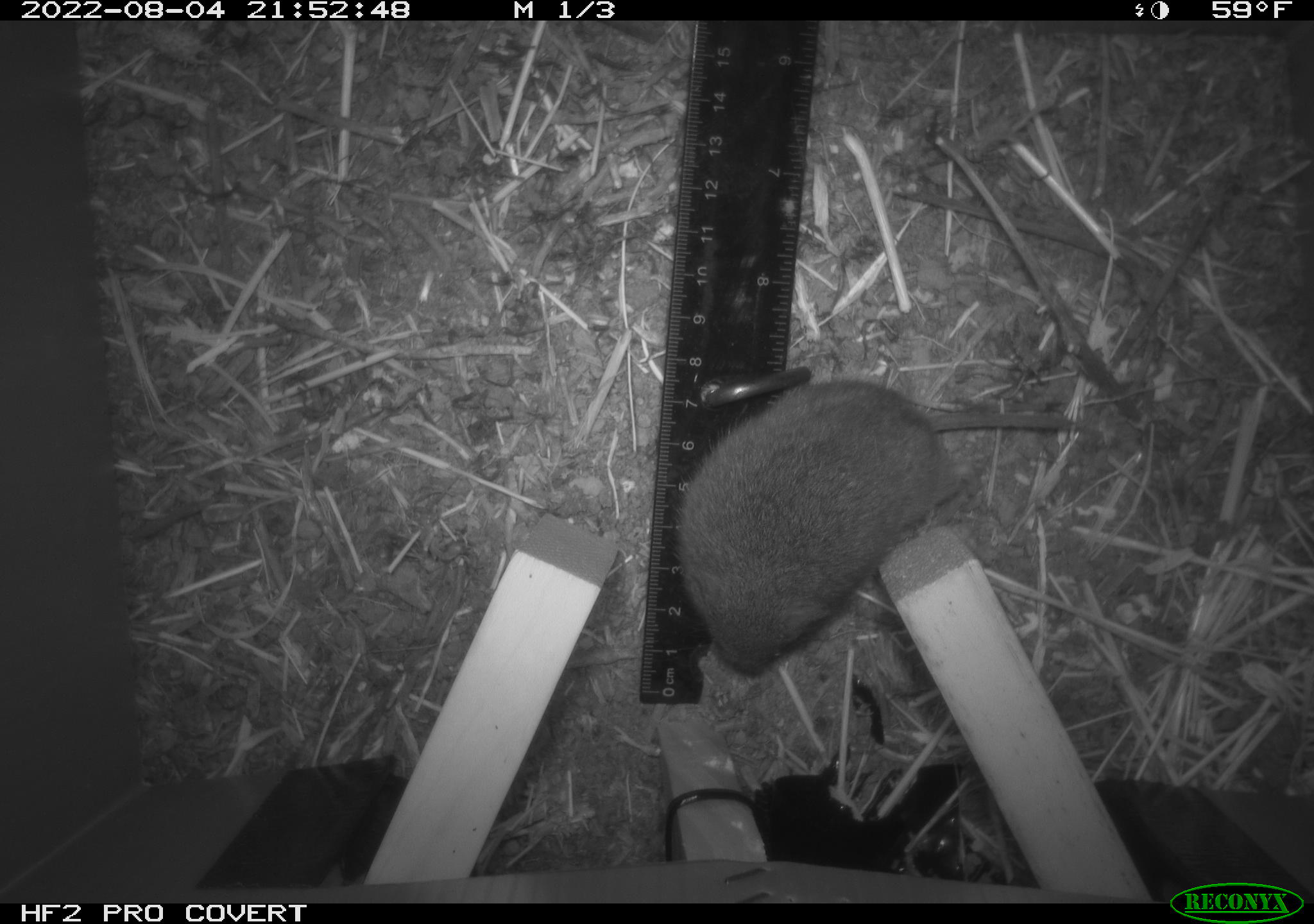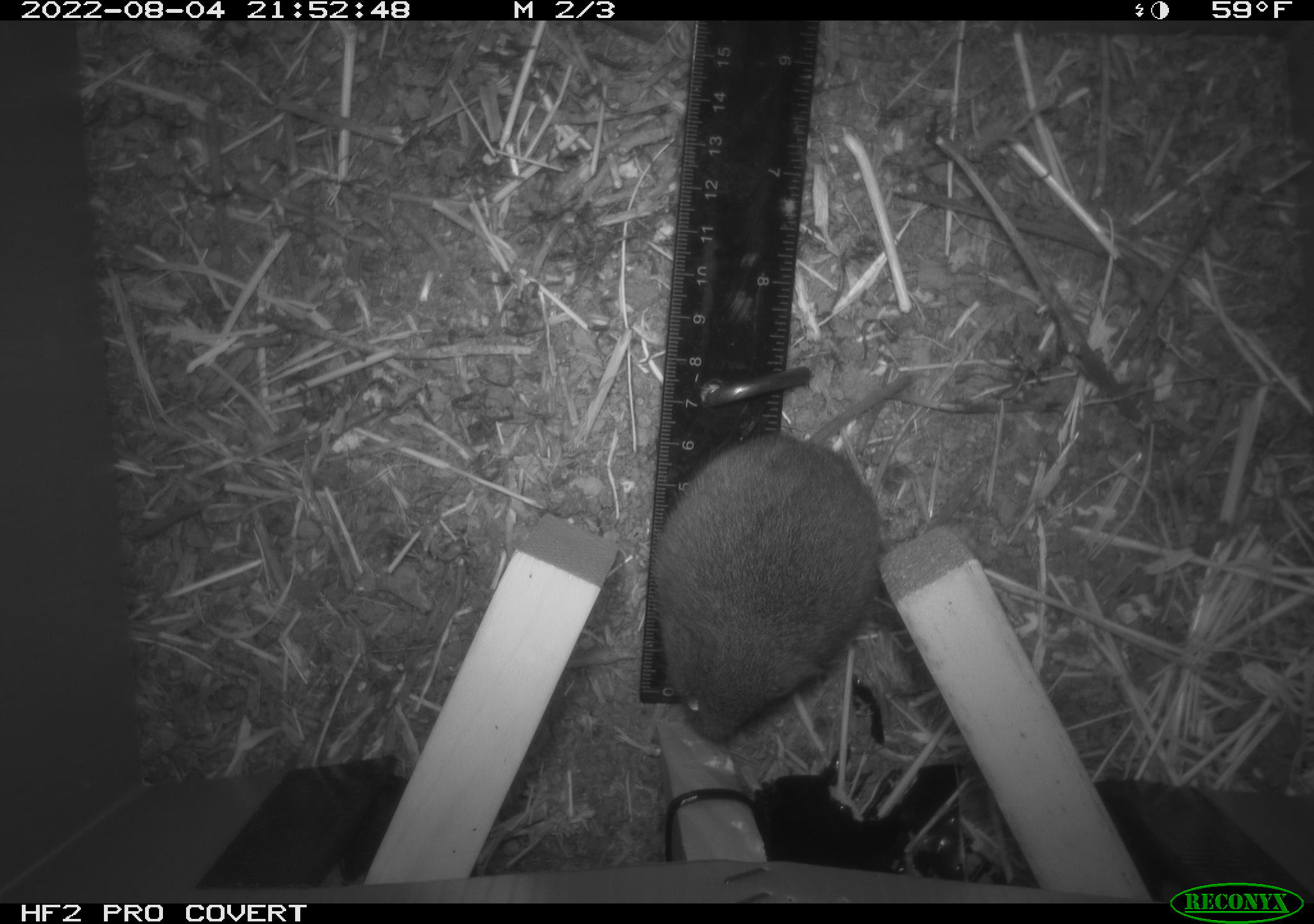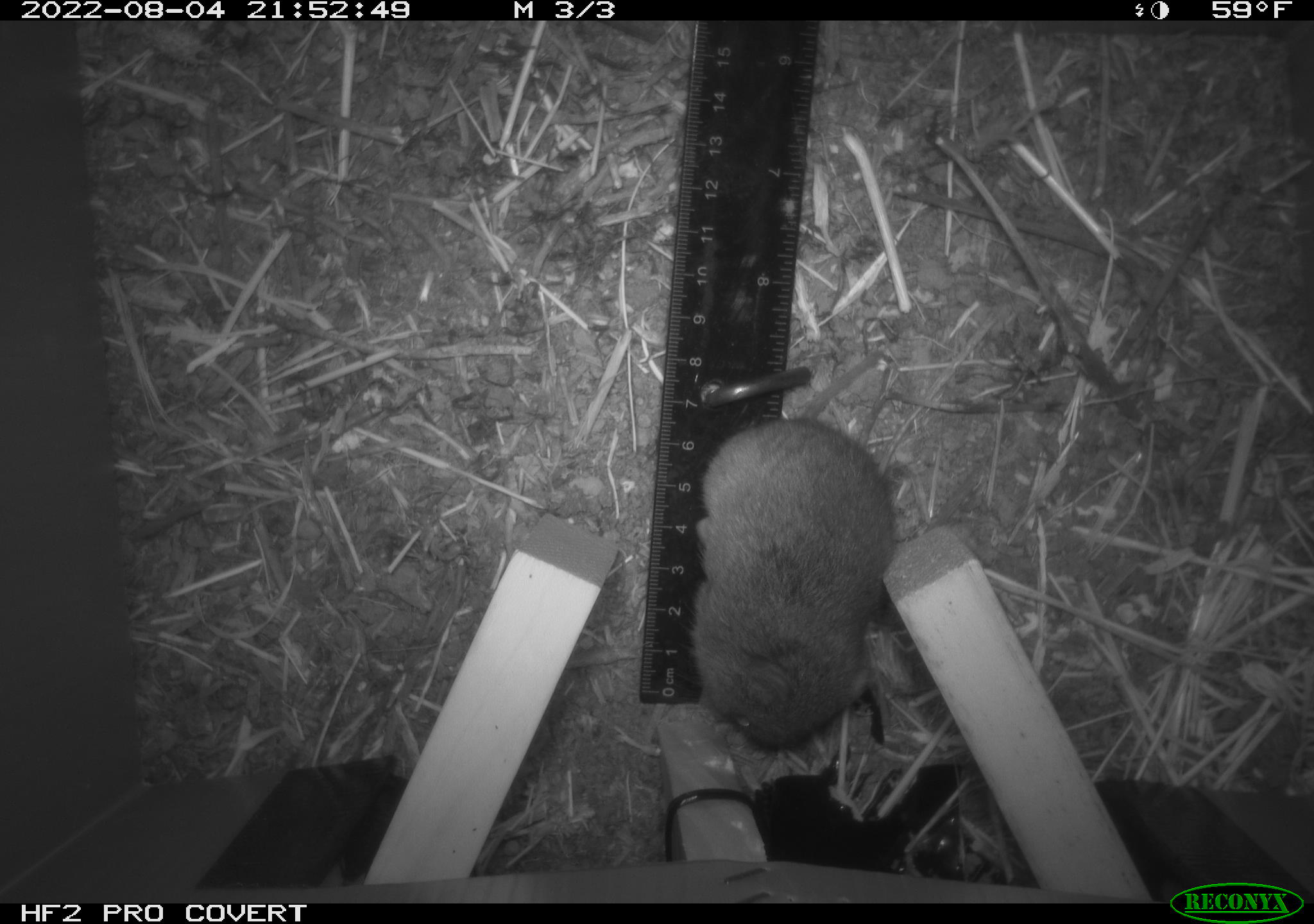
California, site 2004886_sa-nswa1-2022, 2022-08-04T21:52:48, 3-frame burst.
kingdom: Animalia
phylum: Chordata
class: Mammalia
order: Rodentia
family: Cricetidae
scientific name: Cricetidae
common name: hamsters, voles, lemmings, and allies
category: cricetidae family